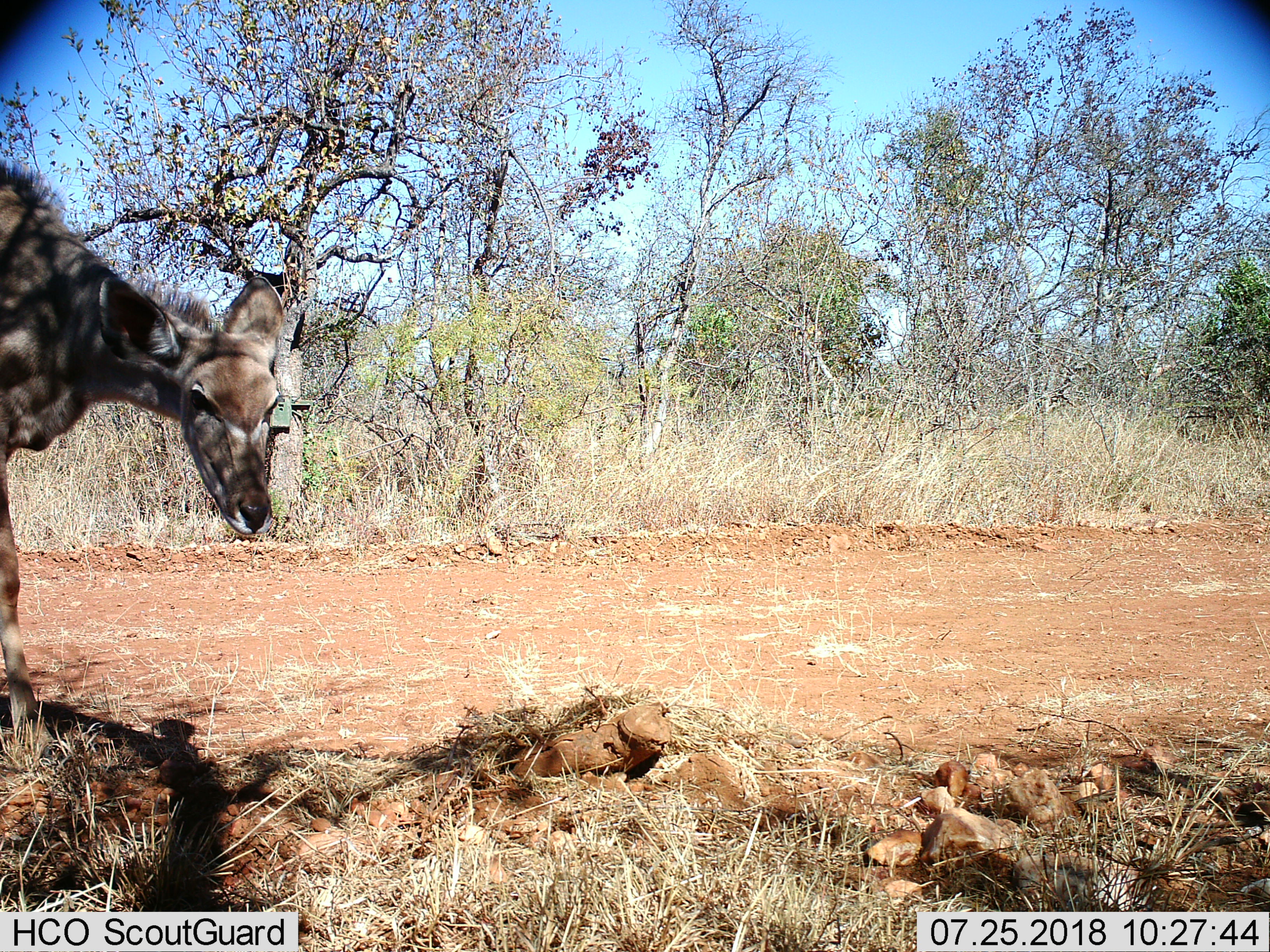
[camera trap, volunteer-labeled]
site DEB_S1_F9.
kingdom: Animalia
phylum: Chordata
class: Mammalia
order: Artiodactyla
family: Bovidae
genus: Tragelaphus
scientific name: Tragelaphus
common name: kudu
Kudu (Tragelaphus), count 1. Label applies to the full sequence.